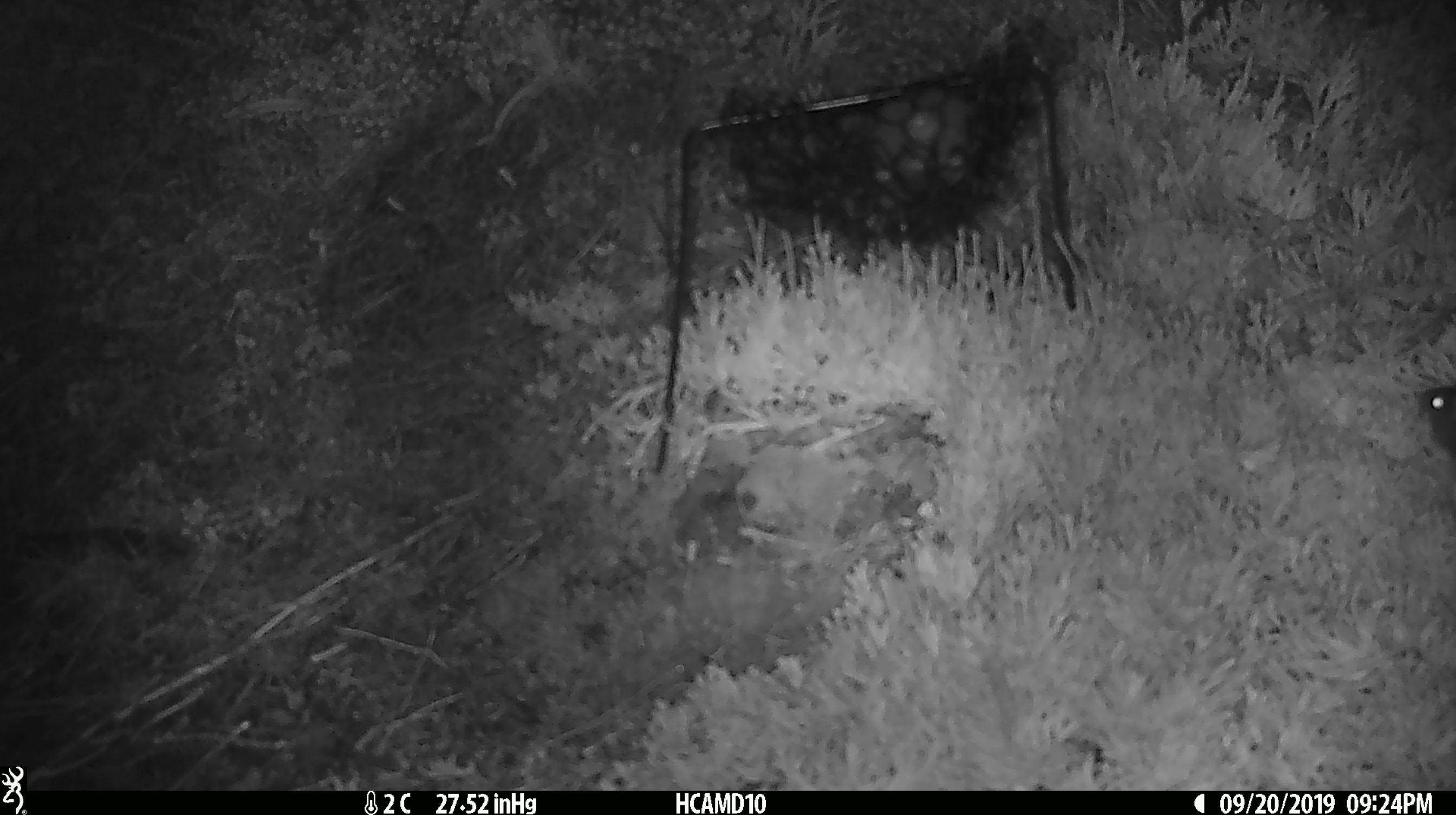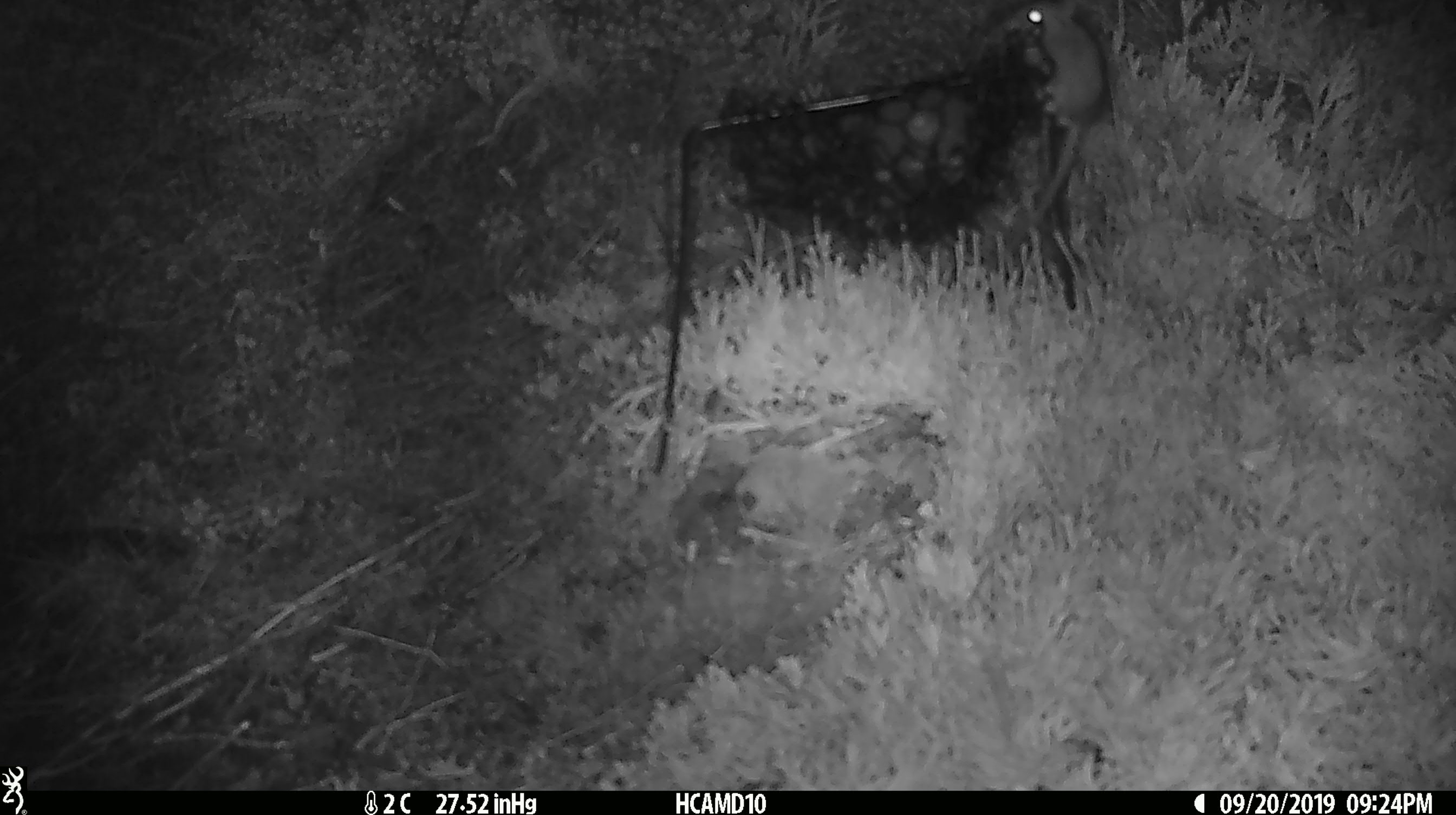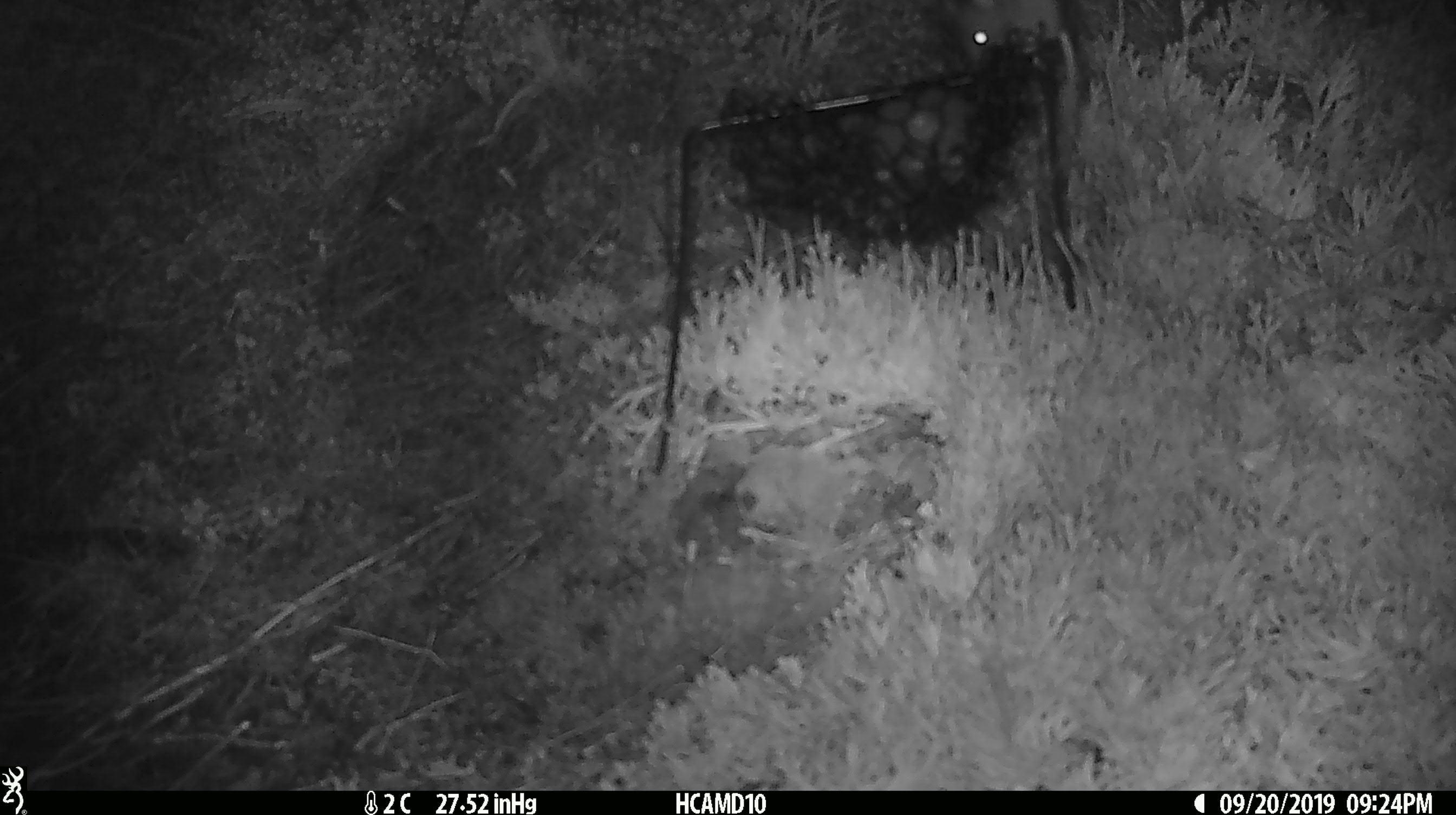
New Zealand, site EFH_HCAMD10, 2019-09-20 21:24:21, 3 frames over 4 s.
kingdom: Animalia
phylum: Chordata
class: Mammalia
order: Rodentia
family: Muridae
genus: Mus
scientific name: Mus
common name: mouse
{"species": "mouse (Mus)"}